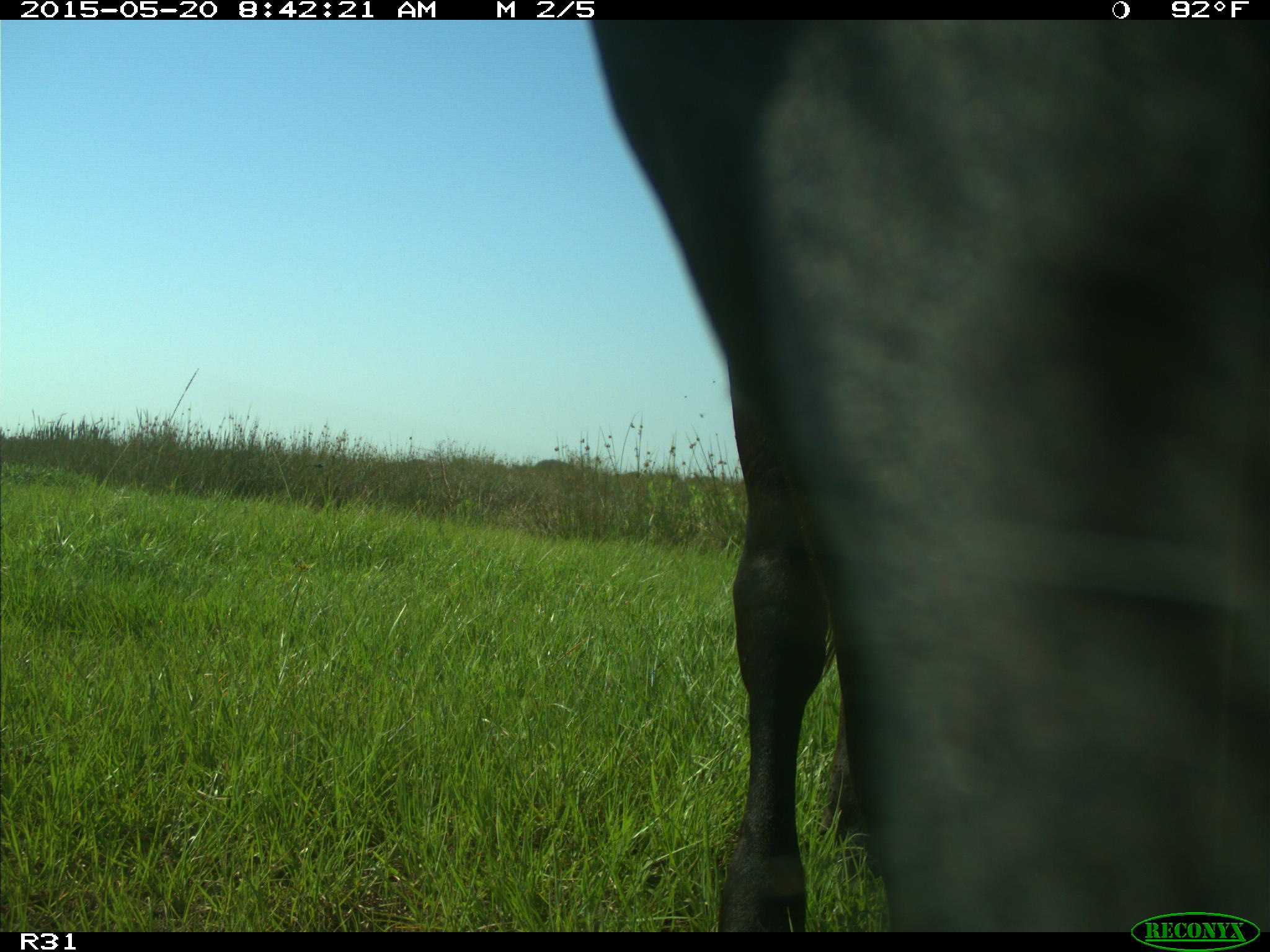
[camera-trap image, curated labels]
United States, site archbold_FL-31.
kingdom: Animalia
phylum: Chordata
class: Mammalia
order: Artiodactyla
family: Bovidae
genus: Bos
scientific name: Bos taurus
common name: domestic cow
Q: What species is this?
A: Bos taurus (domestic cow).